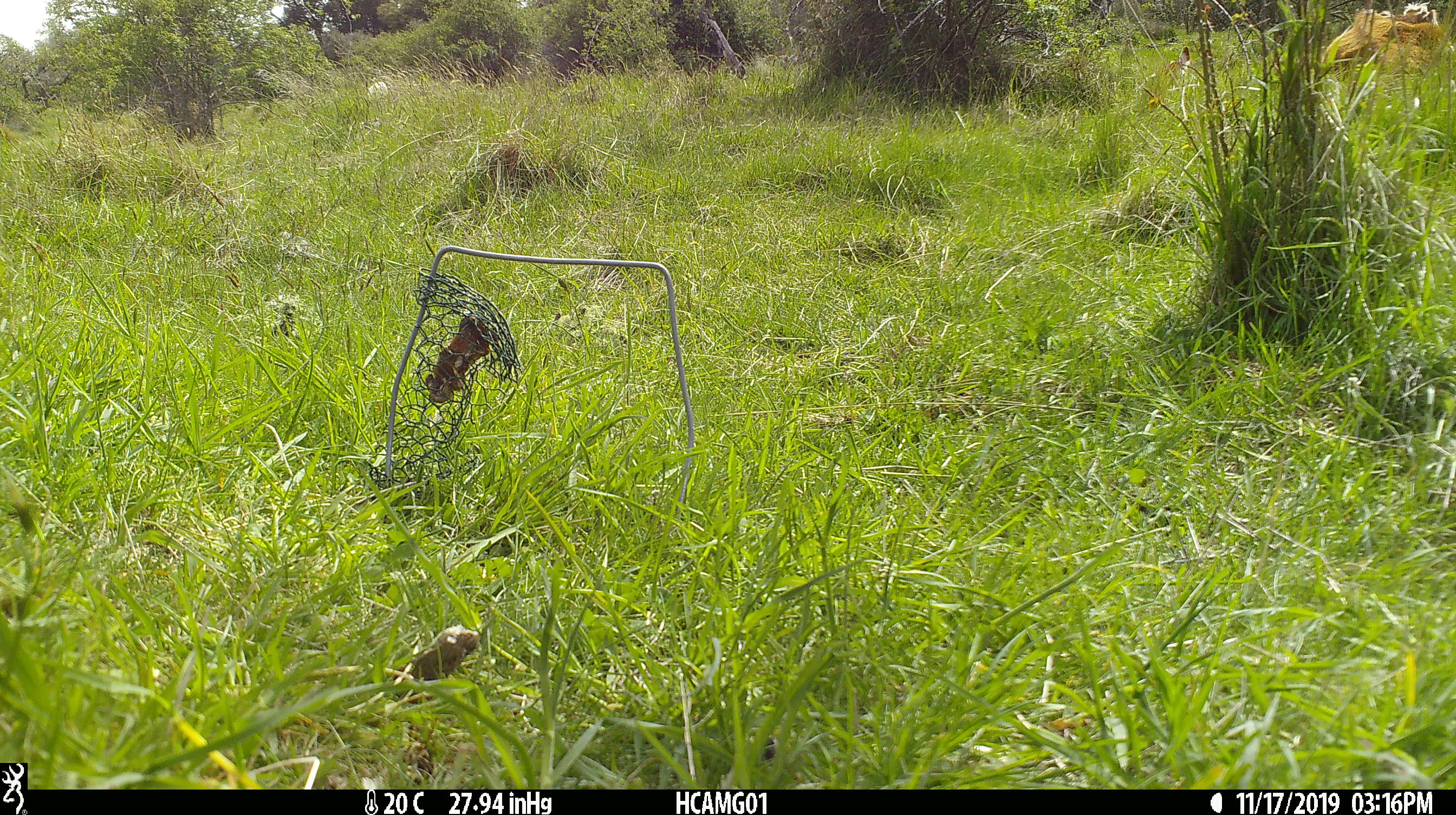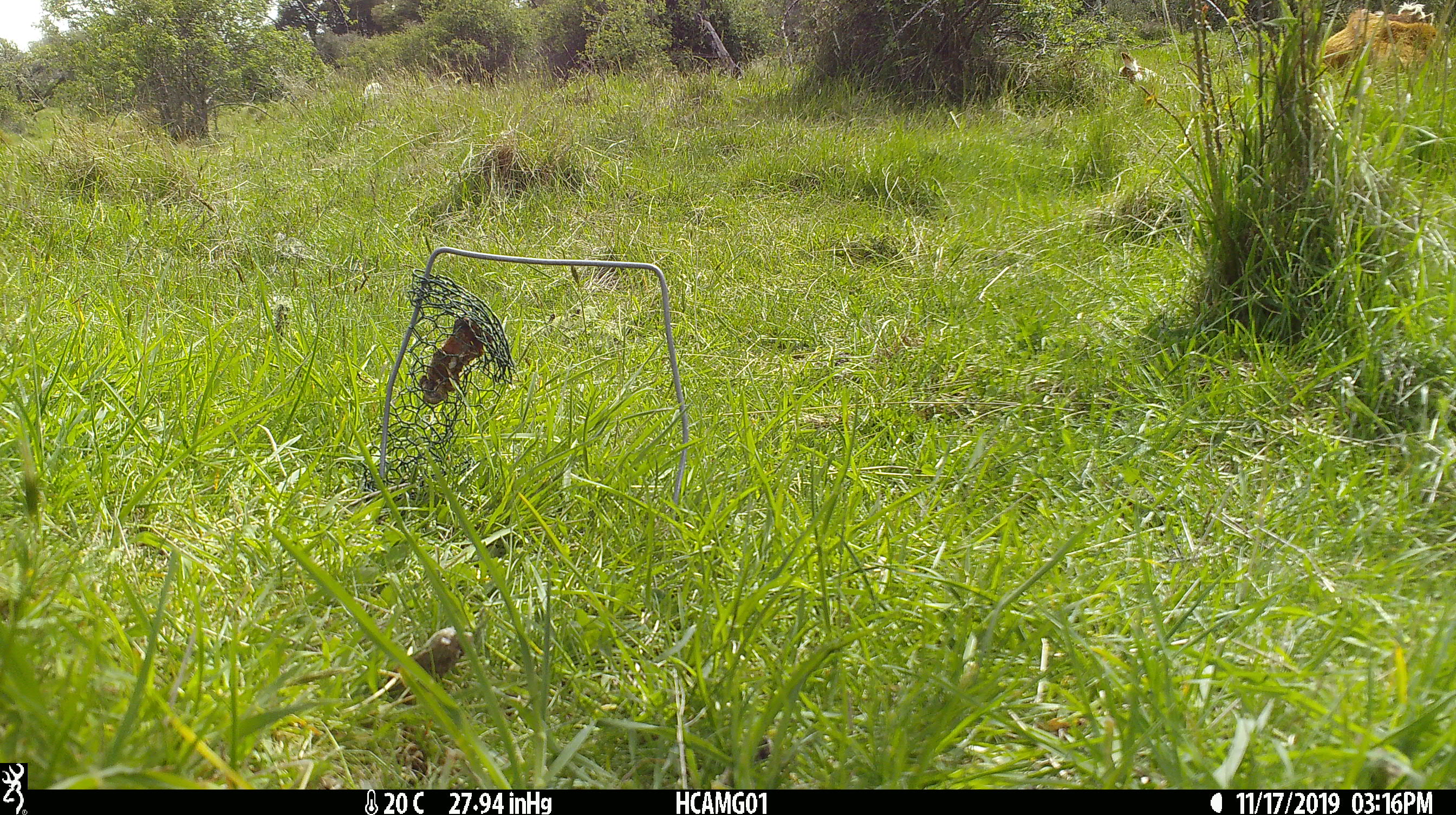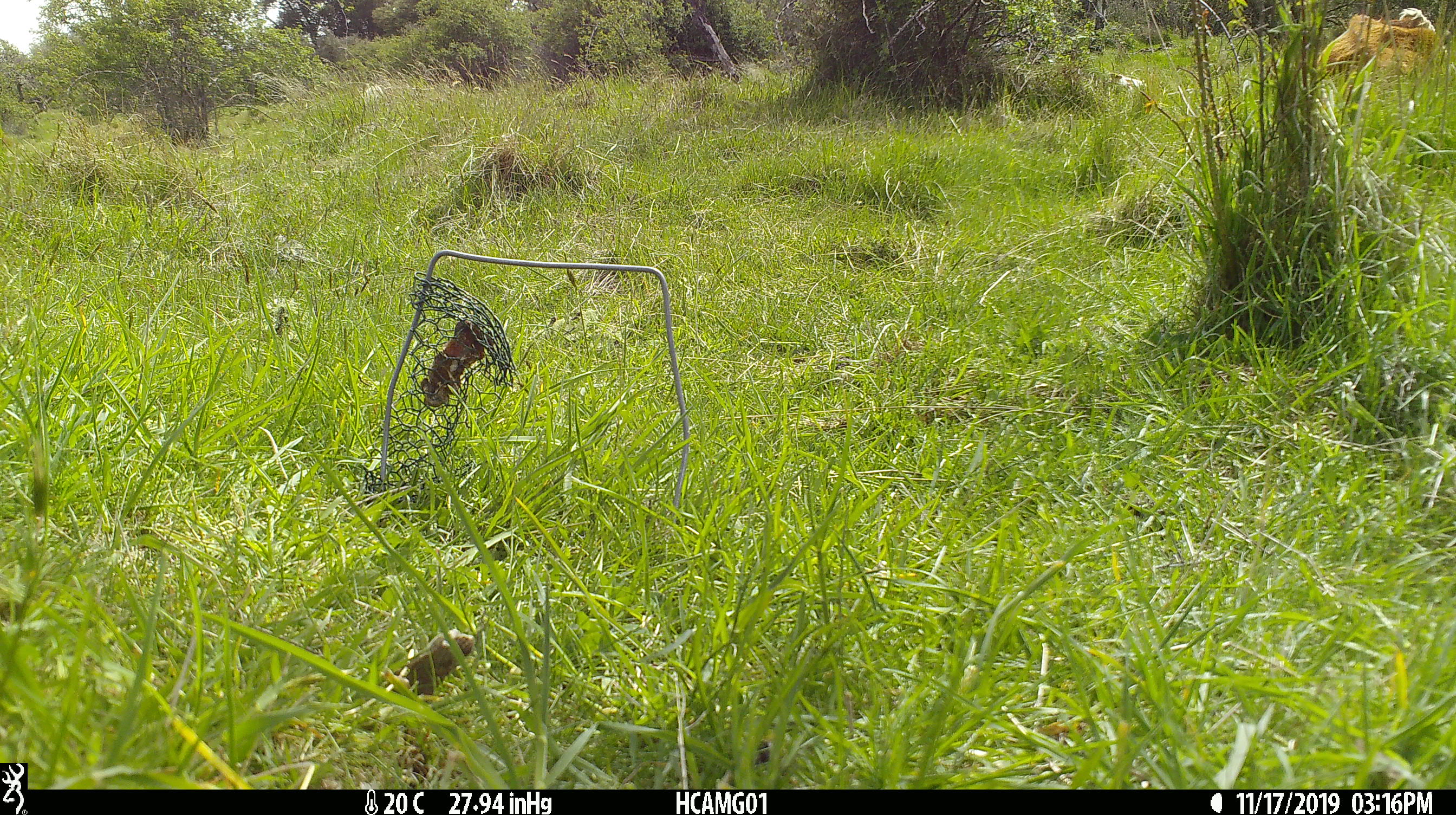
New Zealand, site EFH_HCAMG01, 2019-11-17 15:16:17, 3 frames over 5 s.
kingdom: Animalia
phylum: Chordata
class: Mammalia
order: Artiodactyla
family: Bovidae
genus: Bos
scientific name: Bos taurus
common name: domestic cow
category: cow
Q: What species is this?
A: Cow (domestic cow) (Bos taurus).